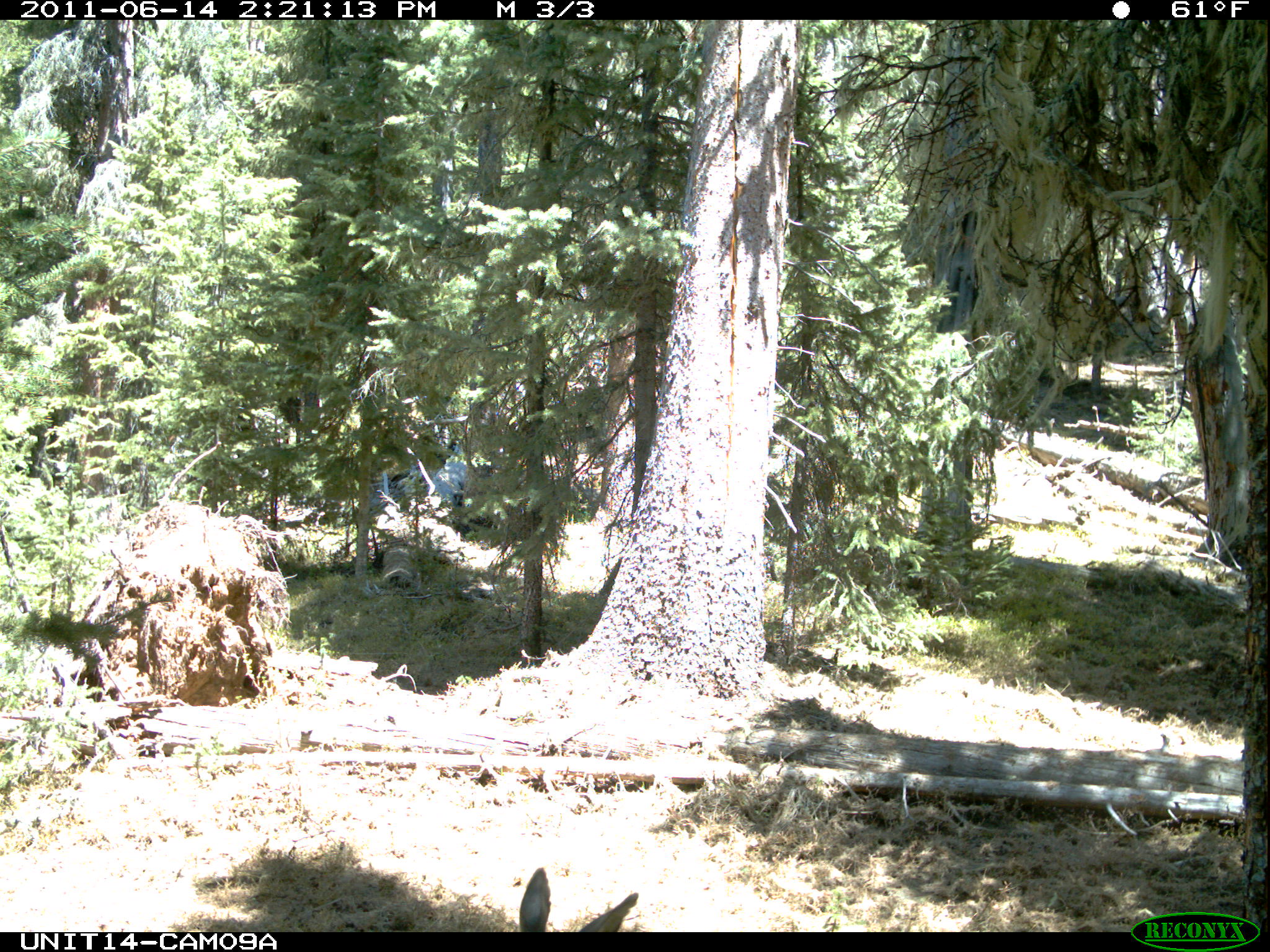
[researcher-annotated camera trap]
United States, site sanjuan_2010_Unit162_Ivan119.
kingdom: Animalia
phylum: Chordata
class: Mammalia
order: Artiodactyla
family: Cervidae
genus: Cervus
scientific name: Cervus elaphus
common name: red deer